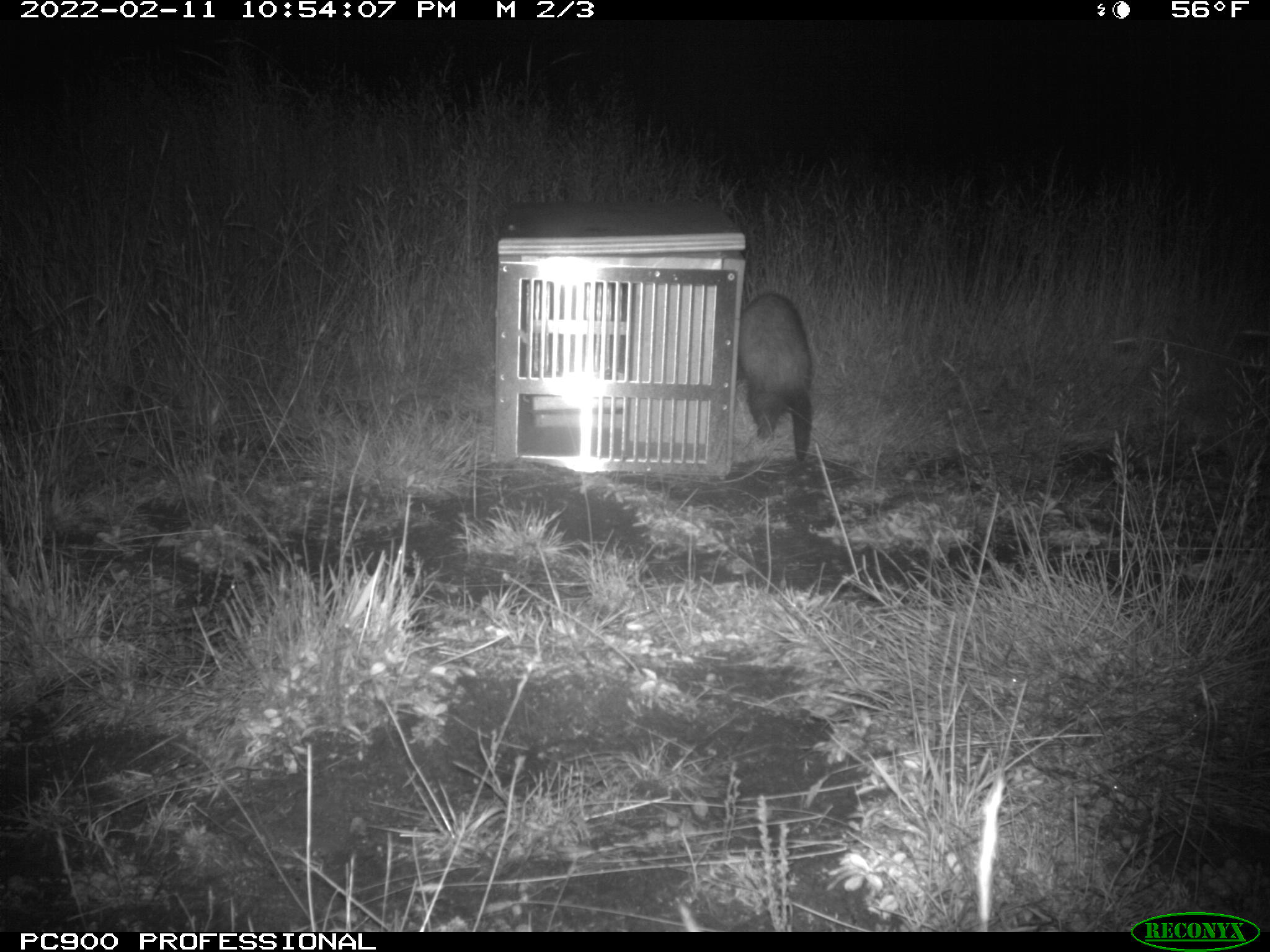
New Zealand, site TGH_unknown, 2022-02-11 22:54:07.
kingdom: Animalia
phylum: Chordata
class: Mammalia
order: Carnivora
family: Mustelidae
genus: Mustela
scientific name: Mustela furo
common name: ferret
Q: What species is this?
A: Ferret (Mustela furo).